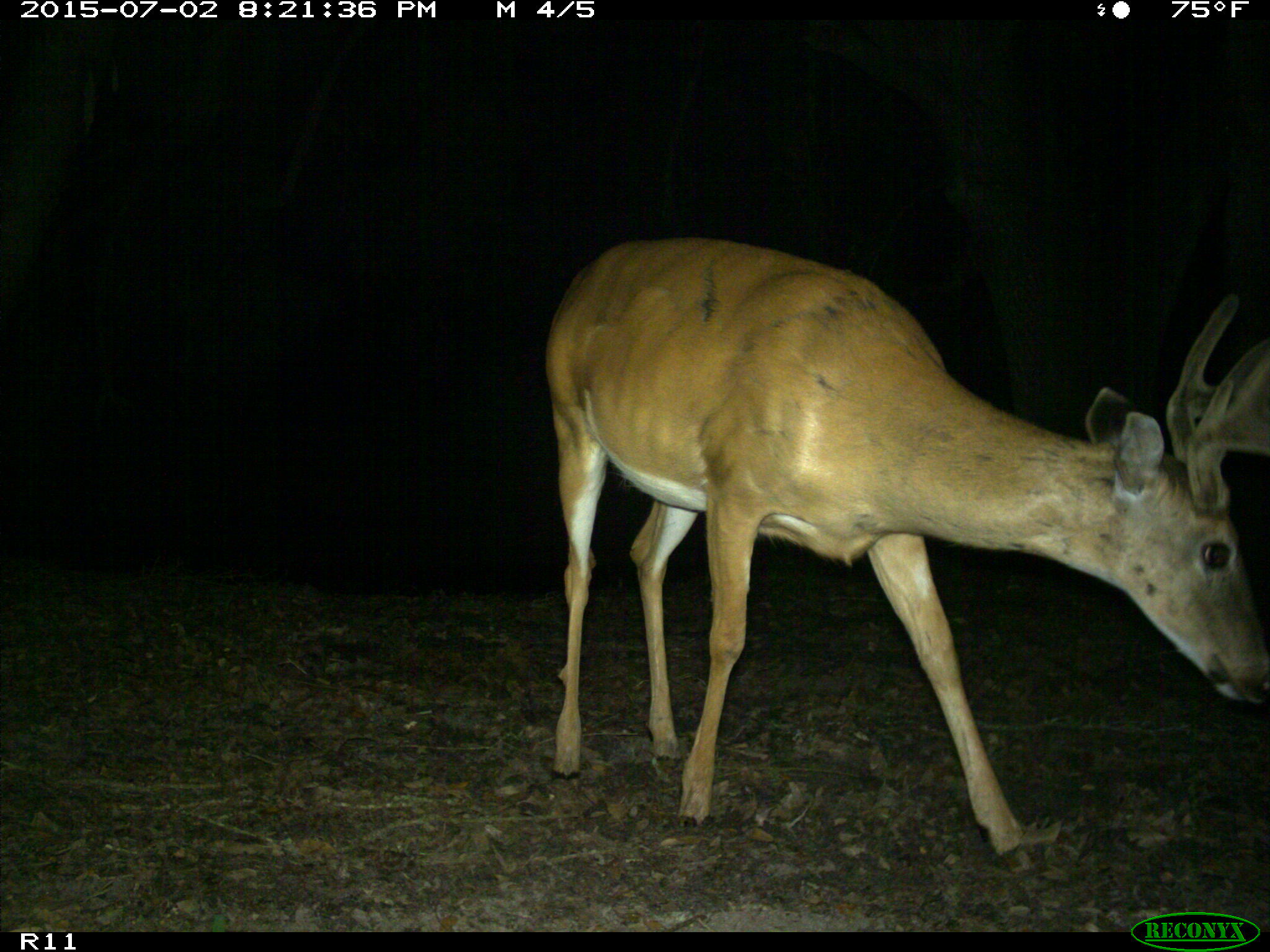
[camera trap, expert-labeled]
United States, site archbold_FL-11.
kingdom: Animalia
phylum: Chordata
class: Mammalia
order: Artiodactyla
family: Cervidae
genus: Odocoileus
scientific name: Odocoileus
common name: deer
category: unidentified deer